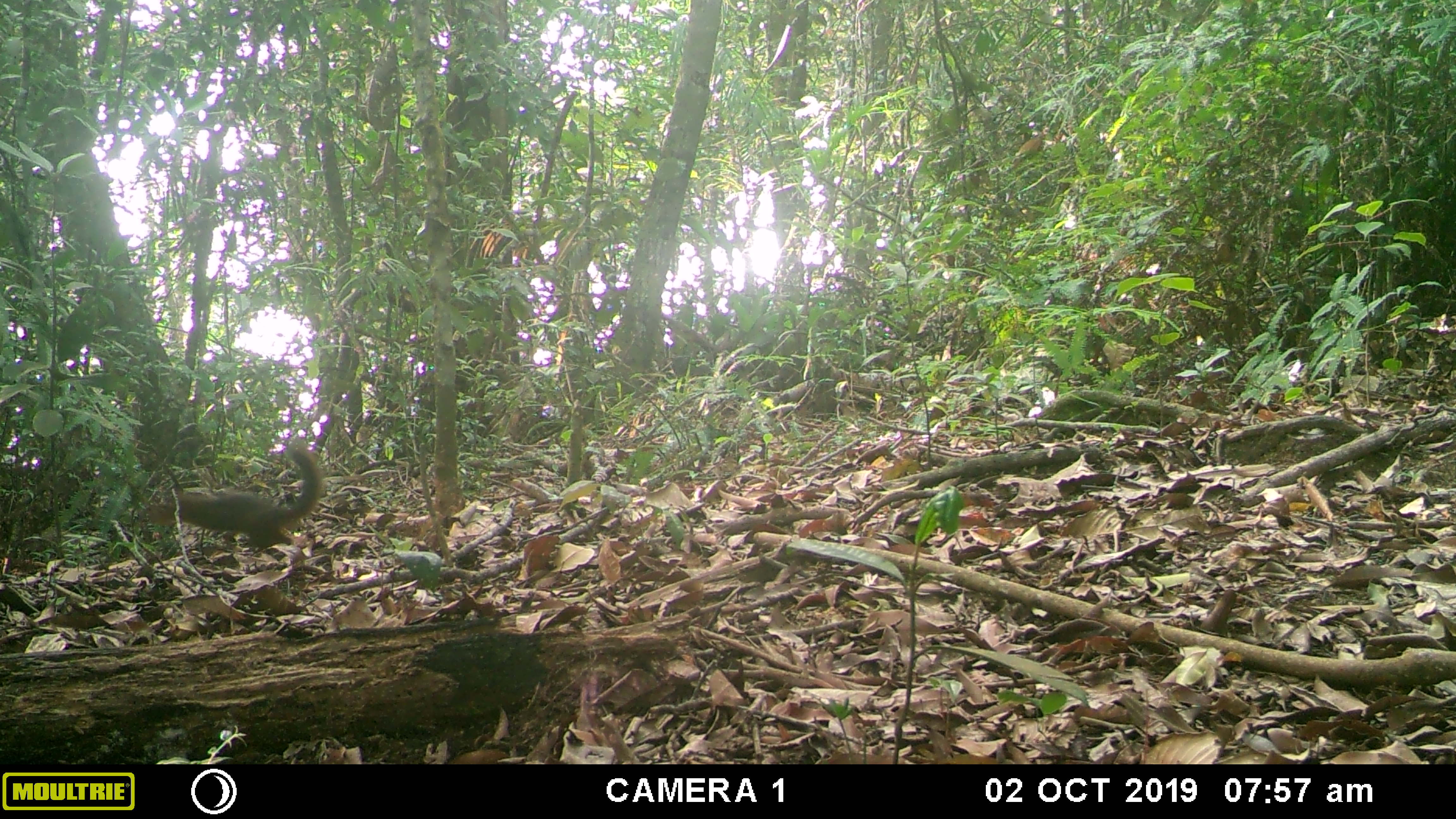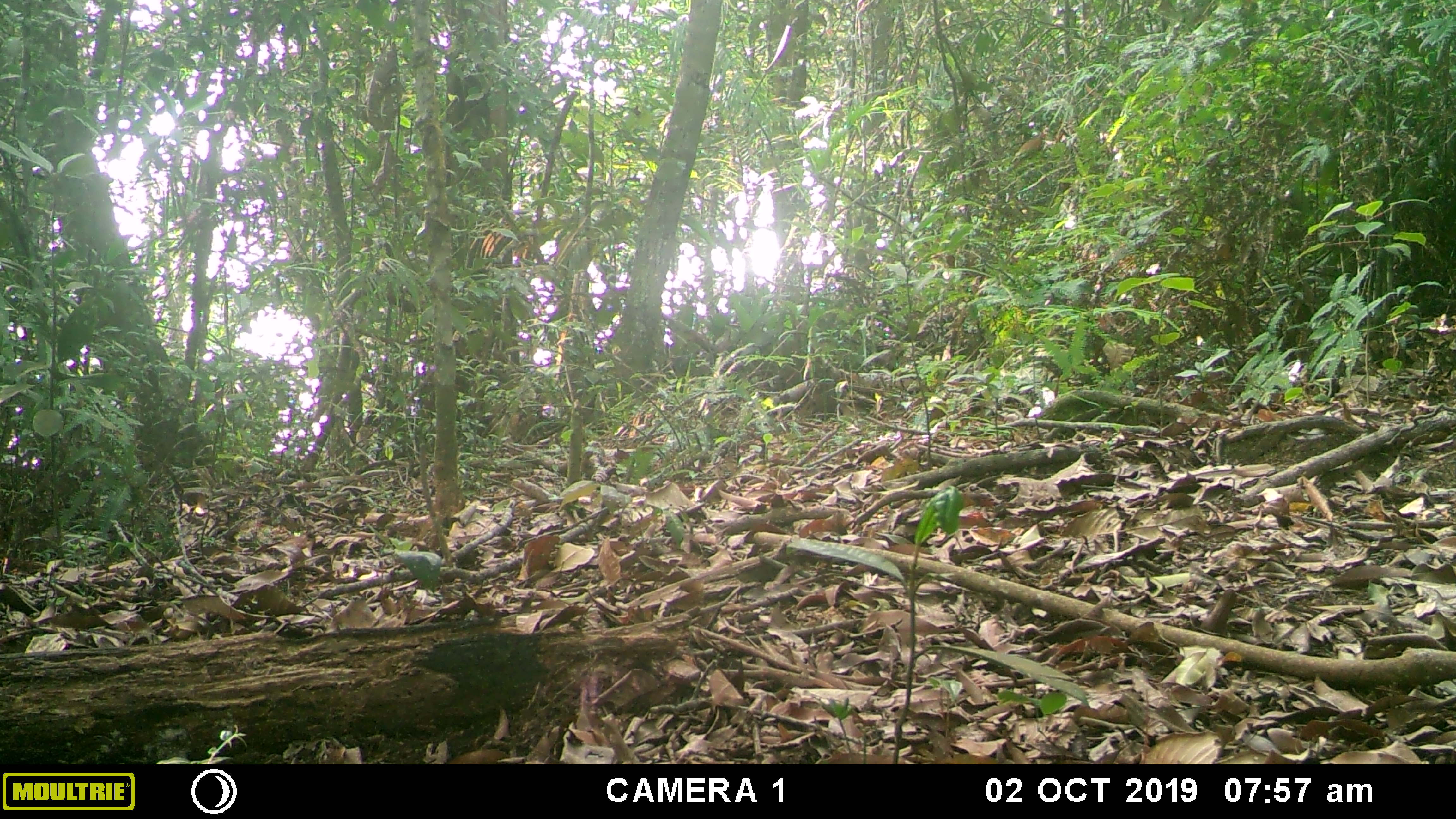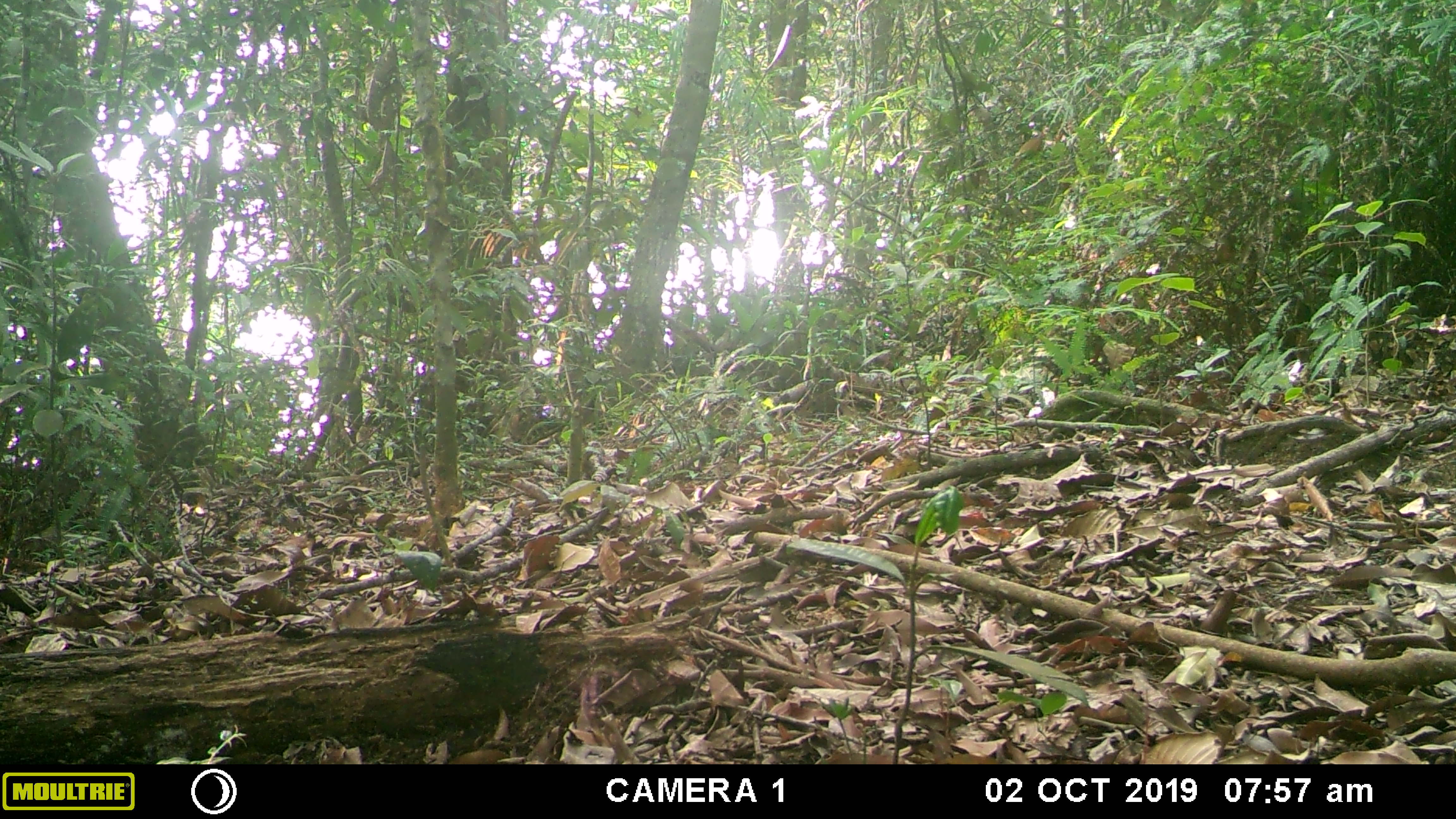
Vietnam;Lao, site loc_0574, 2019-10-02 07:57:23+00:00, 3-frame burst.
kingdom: Animalia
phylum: Chordata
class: Mammalia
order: Rodentia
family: Sciuridae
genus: Dremomys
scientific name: Dremomys rufigenis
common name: red-cheeked squirrel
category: red cheeked squirrel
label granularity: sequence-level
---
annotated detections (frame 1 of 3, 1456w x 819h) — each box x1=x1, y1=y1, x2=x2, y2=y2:
red cheeked squirrel: x1=143, y1=444, x2=325, y2=553